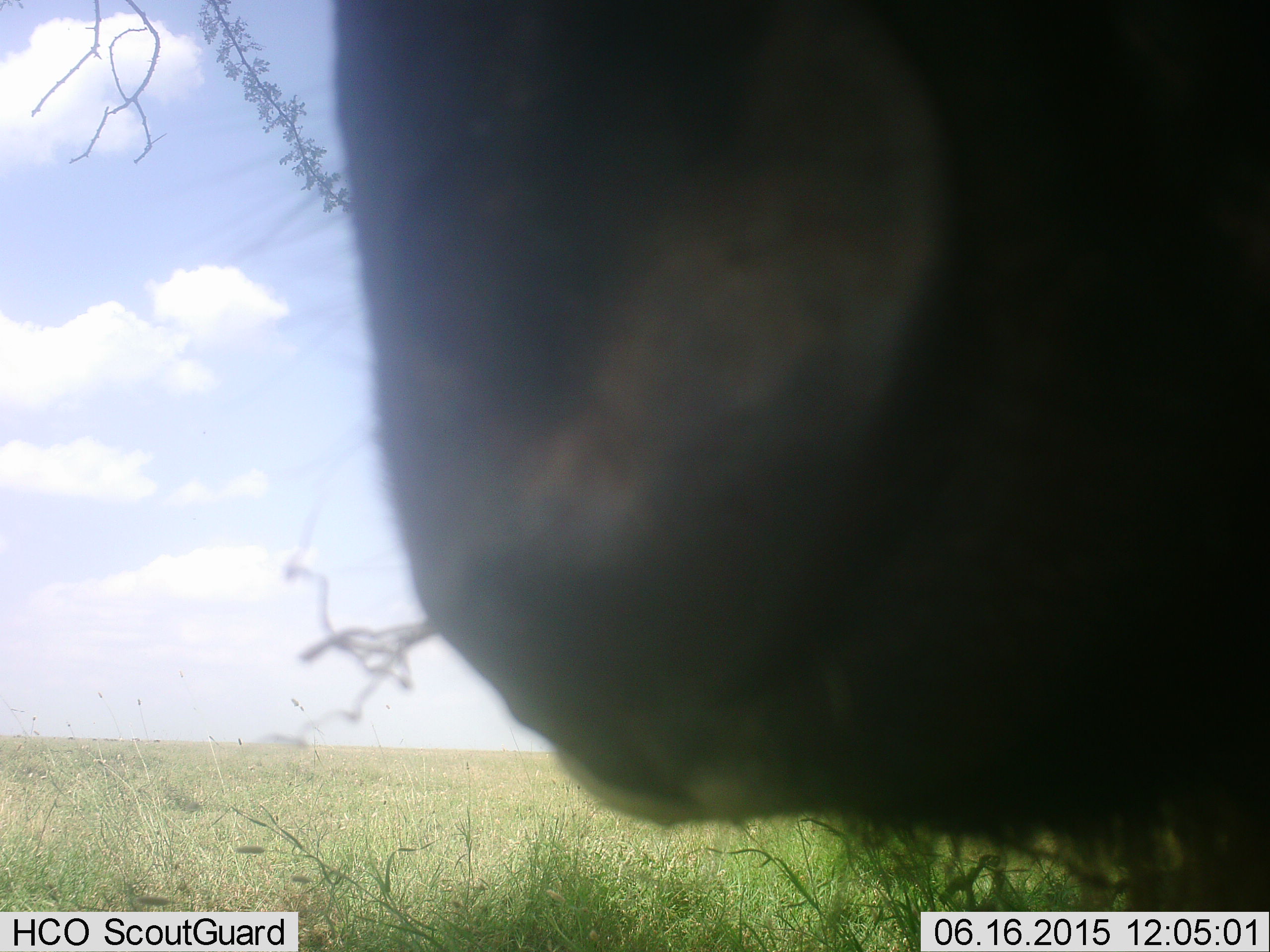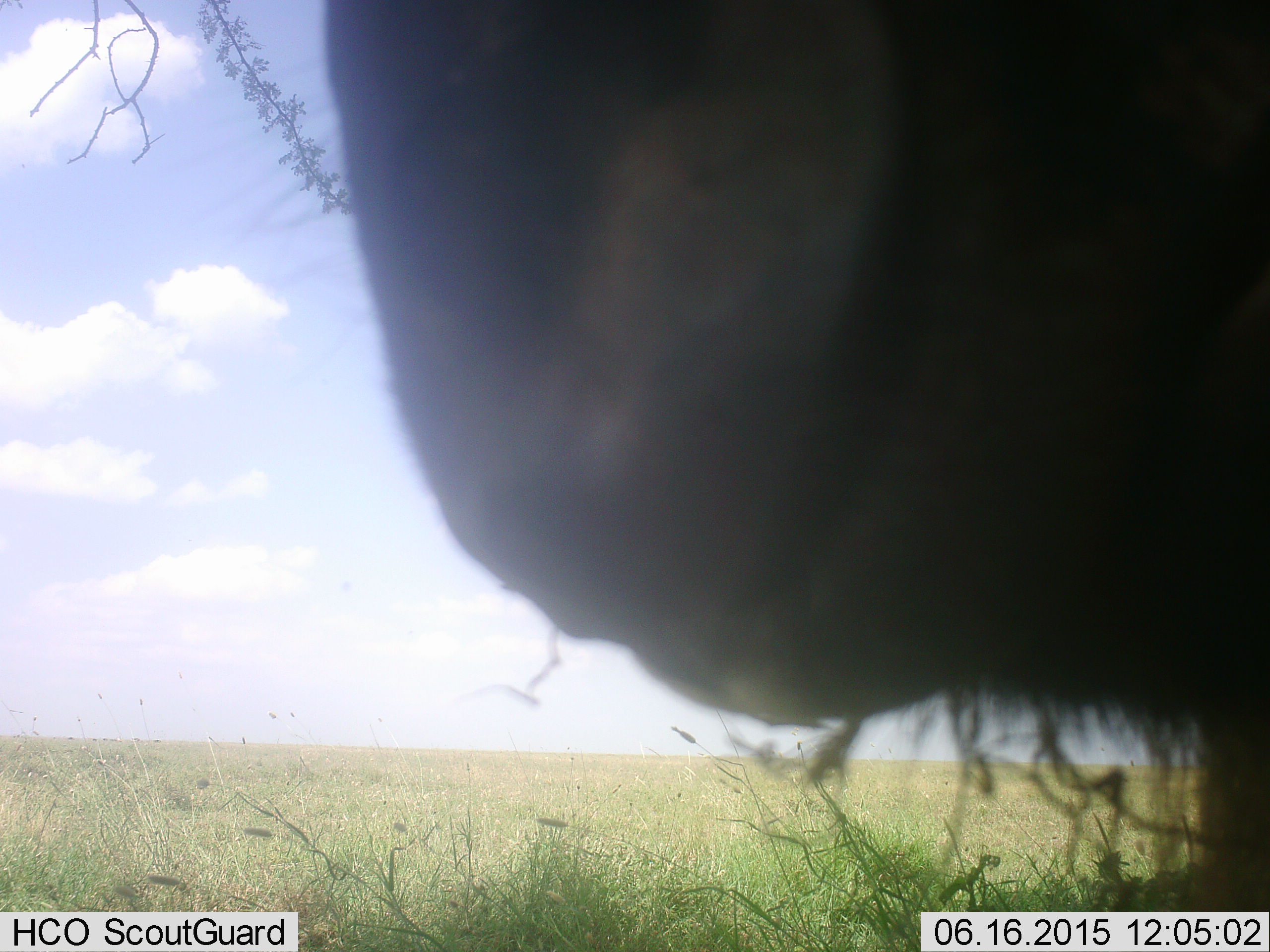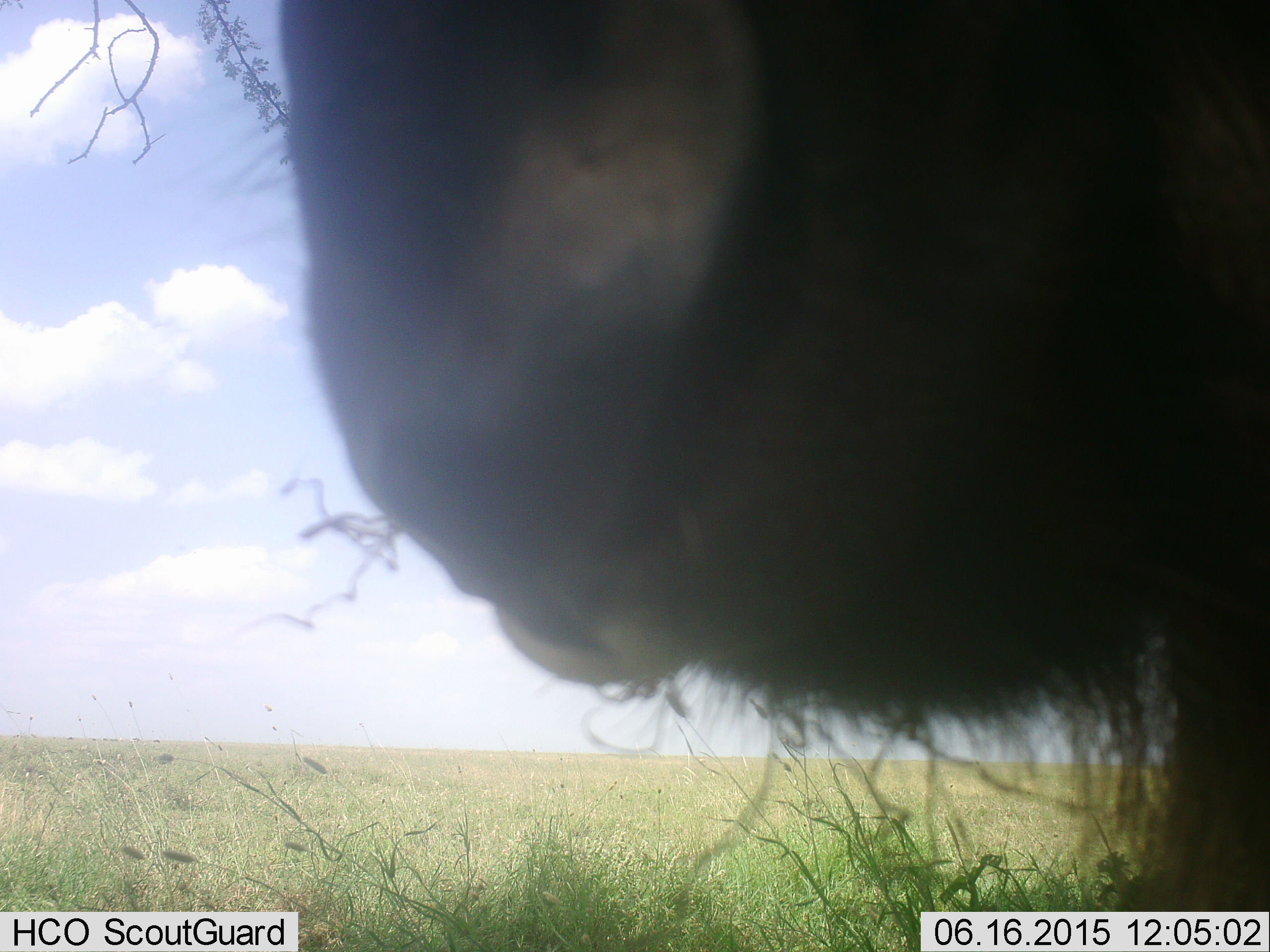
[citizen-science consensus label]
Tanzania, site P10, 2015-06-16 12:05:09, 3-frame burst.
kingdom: Animalia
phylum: Chordata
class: Mammalia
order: Artiodactyla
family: Bovidae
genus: Connochaetes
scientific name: Connochaetes taurinus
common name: blue wildebeest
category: wildebeest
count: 1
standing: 90%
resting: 0%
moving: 0%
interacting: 0%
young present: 0%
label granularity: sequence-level